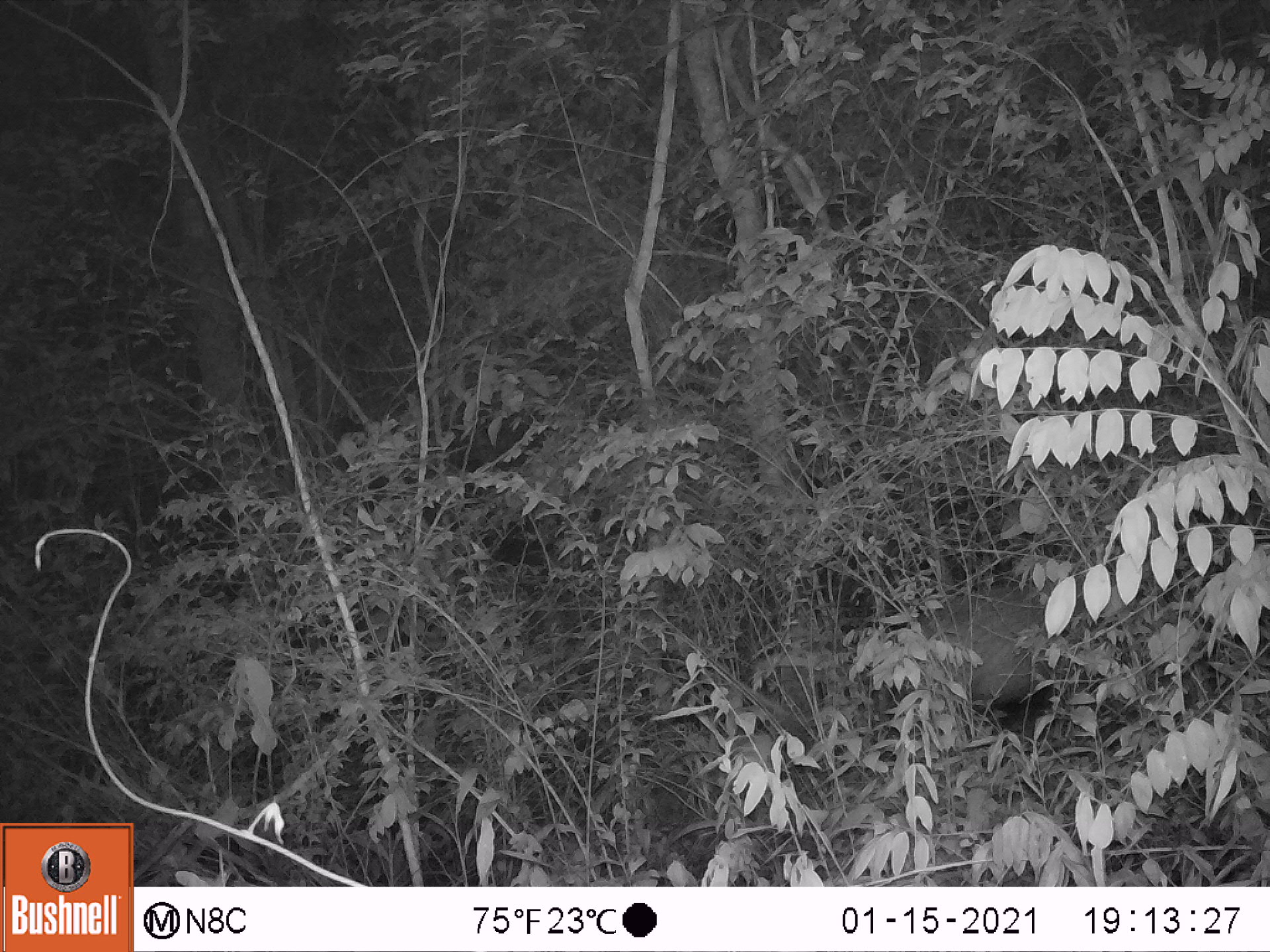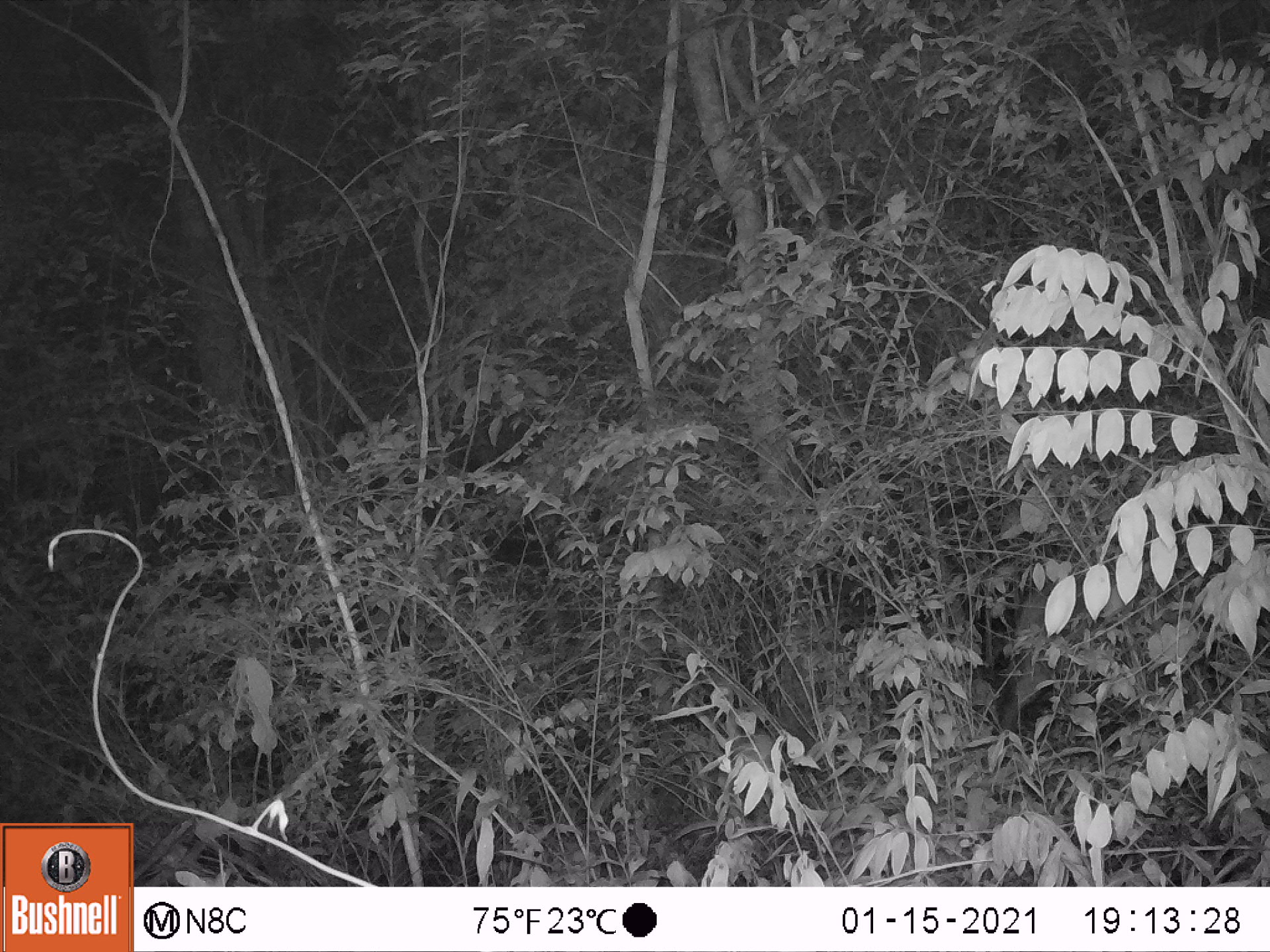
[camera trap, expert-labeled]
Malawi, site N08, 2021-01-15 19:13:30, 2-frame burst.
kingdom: Animalia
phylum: Chordata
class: Mammalia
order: Artiodactyla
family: Suidae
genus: Potamochoerus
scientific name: Potamochoerus larvatus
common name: bushpig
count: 1